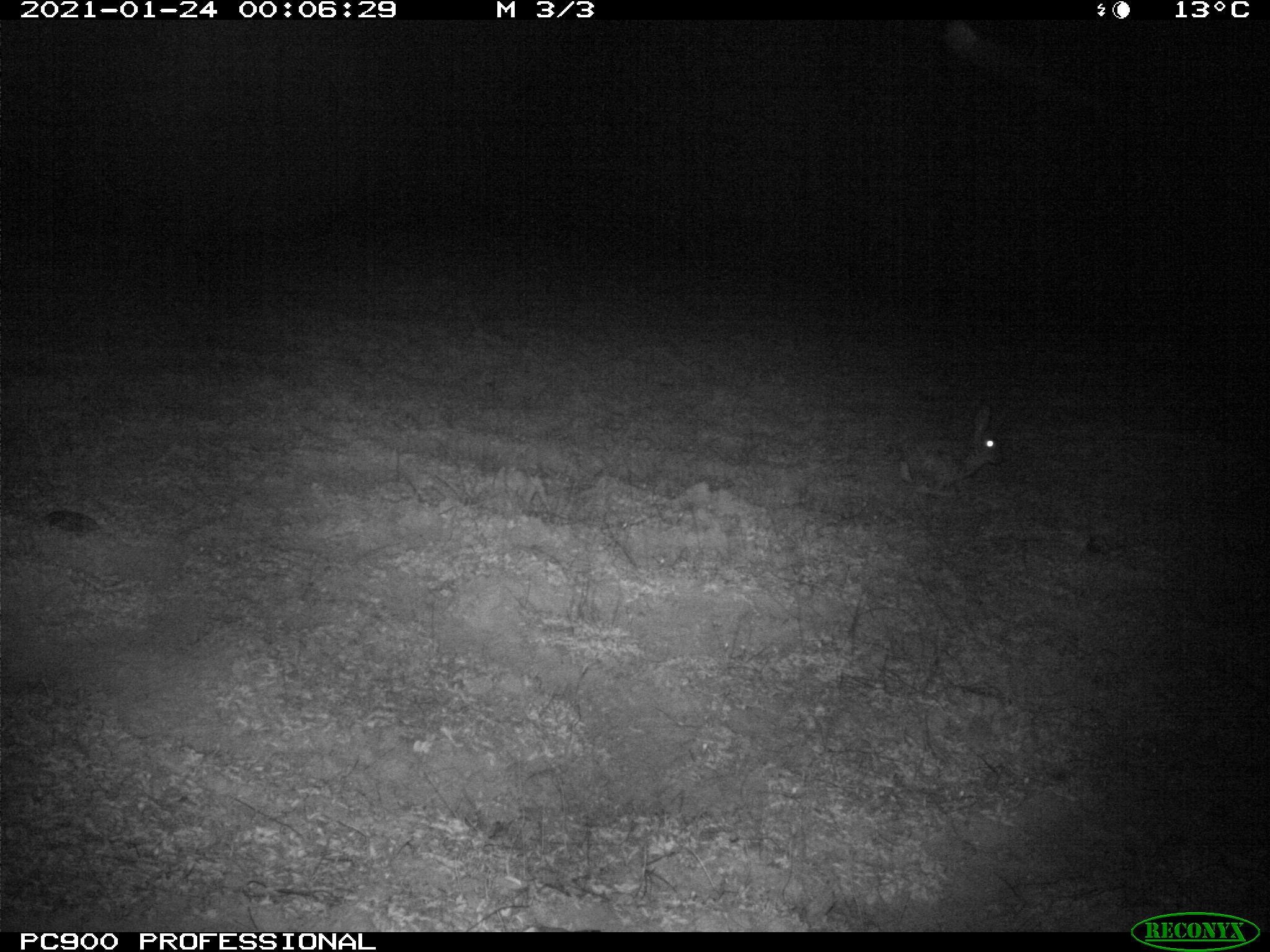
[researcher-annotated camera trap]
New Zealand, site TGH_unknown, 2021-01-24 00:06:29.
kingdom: Animalia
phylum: Chordata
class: Mammalia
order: Lagomorpha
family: Leporidae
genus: Oryctolagus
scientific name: Oryctolagus cuniculus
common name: european rabbit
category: rabbit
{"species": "rabbit (european rabbit) (Oryctolagus cuniculus)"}